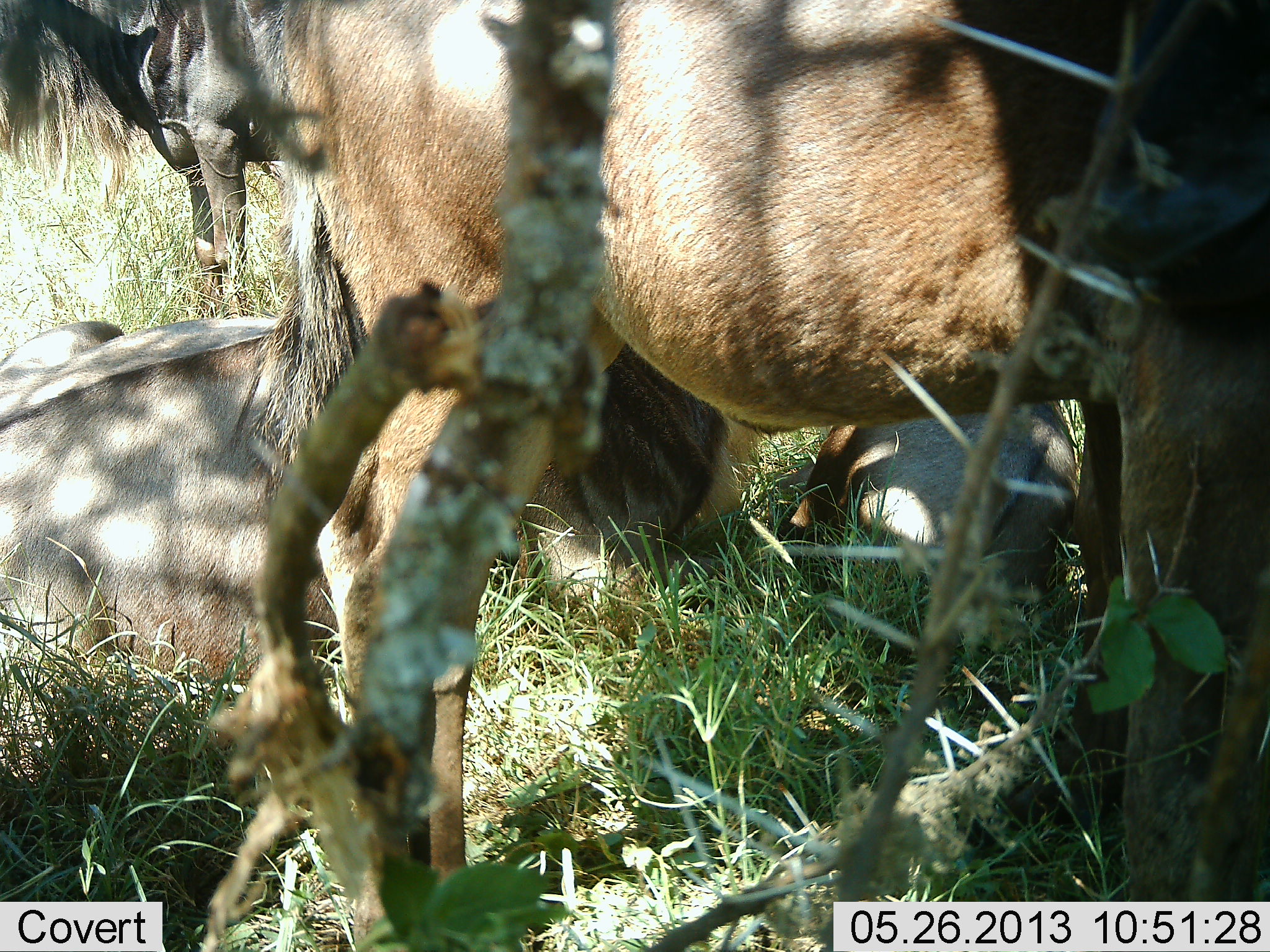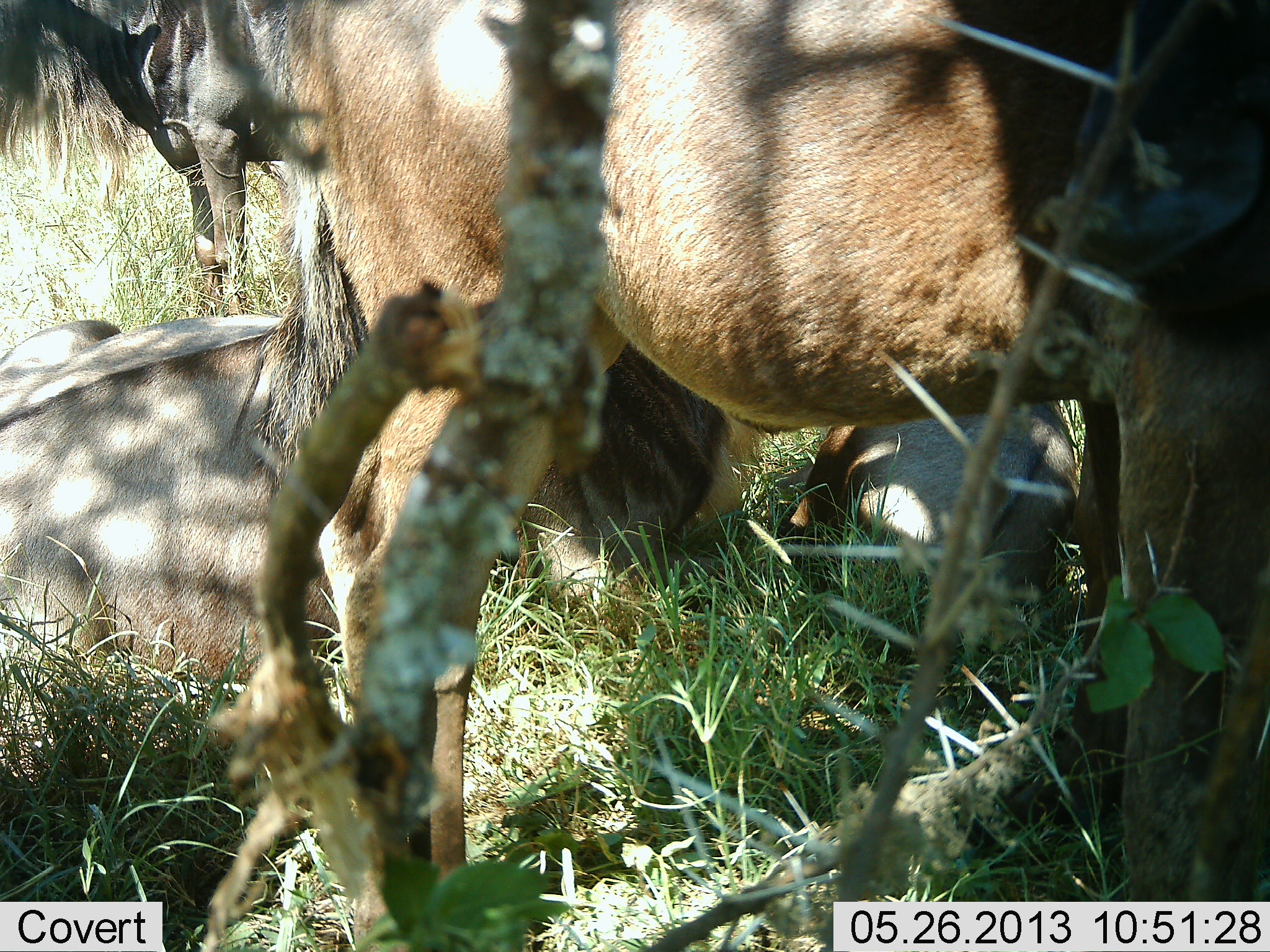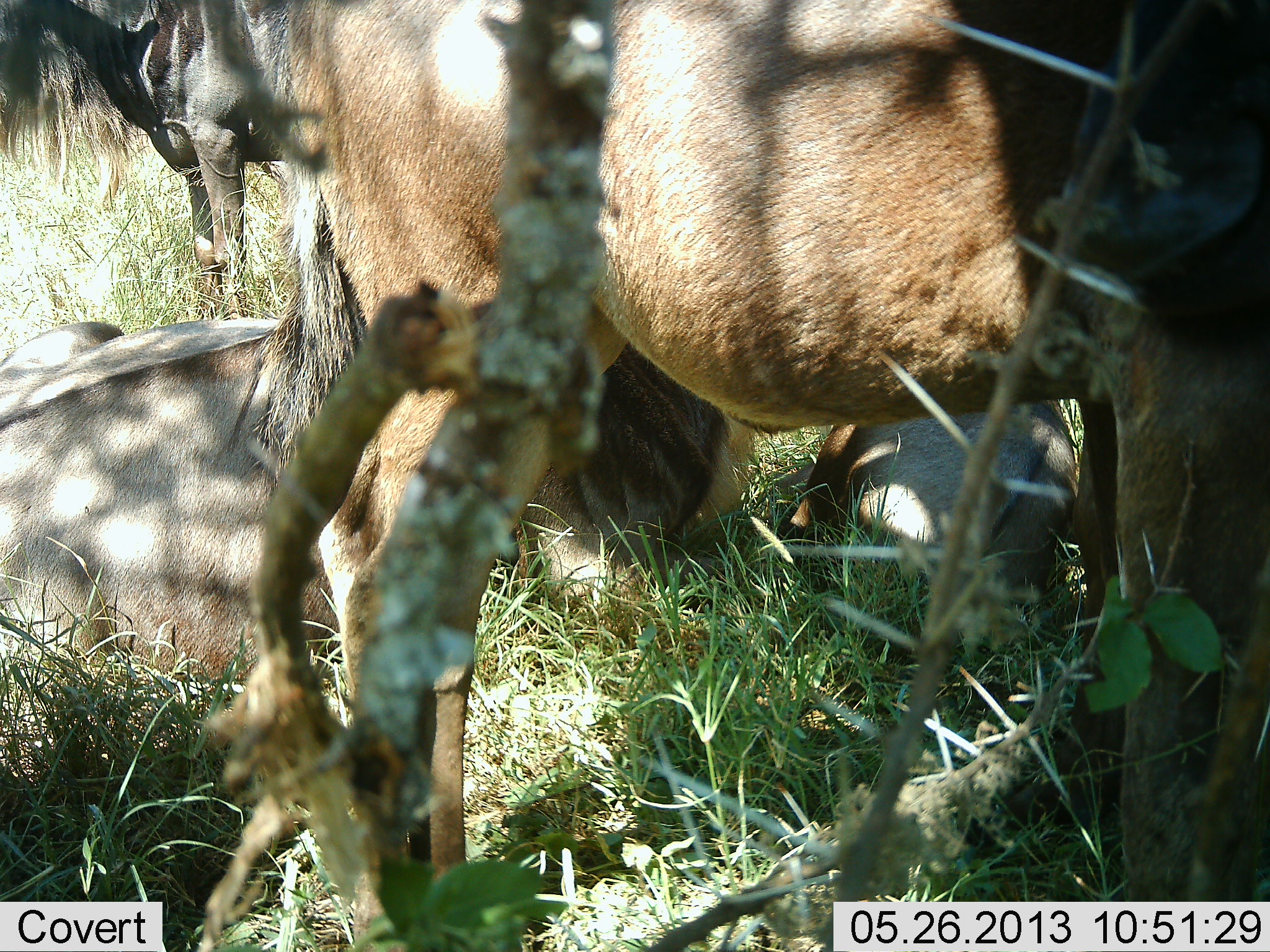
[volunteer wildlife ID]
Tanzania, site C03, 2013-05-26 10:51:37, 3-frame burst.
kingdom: Animalia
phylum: Chordata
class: Mammalia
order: Artiodactyla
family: Bovidae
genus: Connochaetes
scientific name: Connochaetes taurinus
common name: blue wildebeest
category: wildebeest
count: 4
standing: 57%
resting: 91%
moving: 9%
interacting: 0%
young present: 13%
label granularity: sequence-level